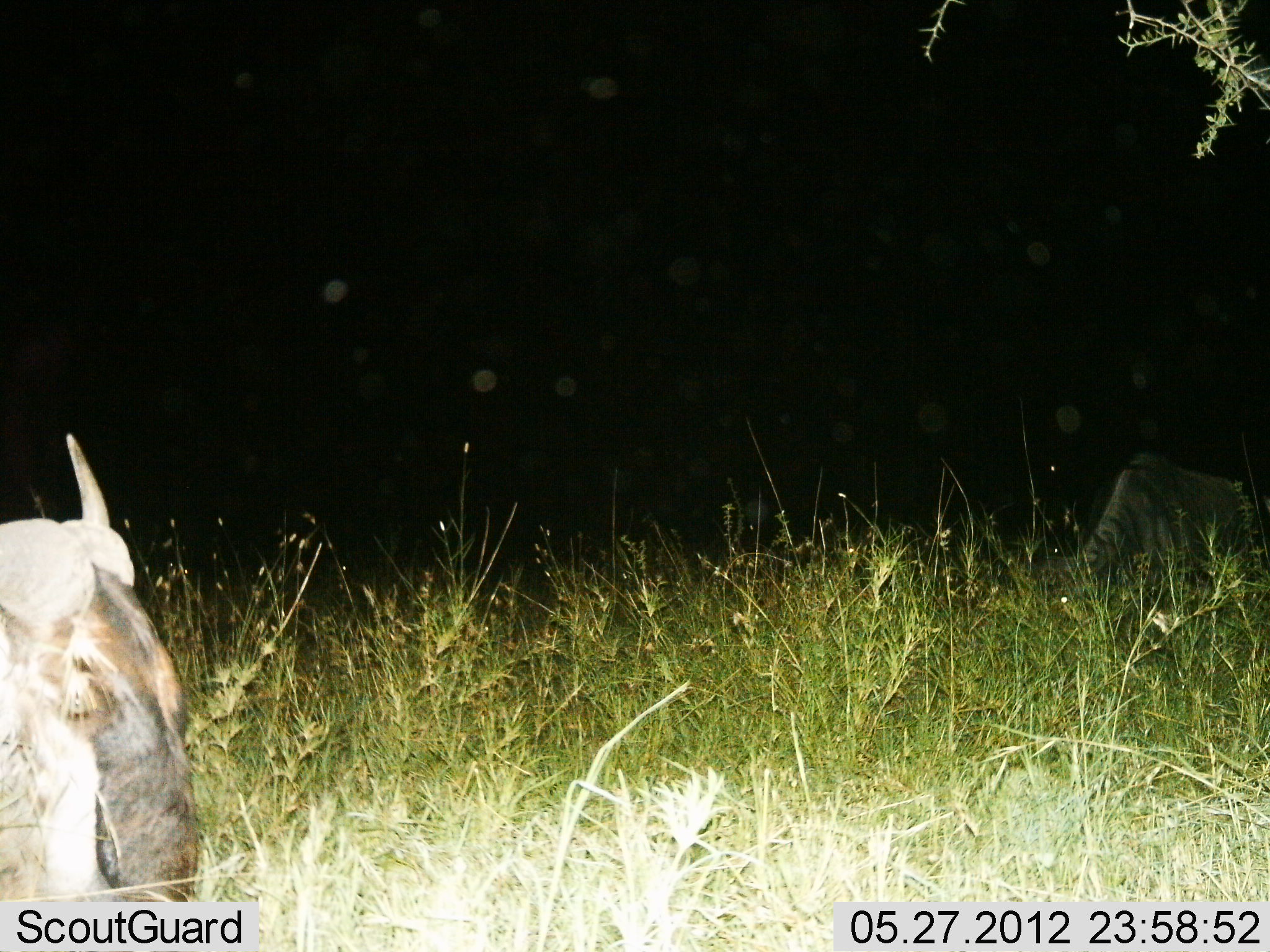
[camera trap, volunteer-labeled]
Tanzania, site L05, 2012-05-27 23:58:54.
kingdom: Animalia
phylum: Chordata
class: Mammalia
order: Artiodactyla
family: Bovidae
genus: Connochaetes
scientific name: Connochaetes taurinus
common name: blue wildebeest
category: wildebeest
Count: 2.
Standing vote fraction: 30%.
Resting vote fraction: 60%.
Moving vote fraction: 0%.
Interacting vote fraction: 0%.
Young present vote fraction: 0%.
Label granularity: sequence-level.